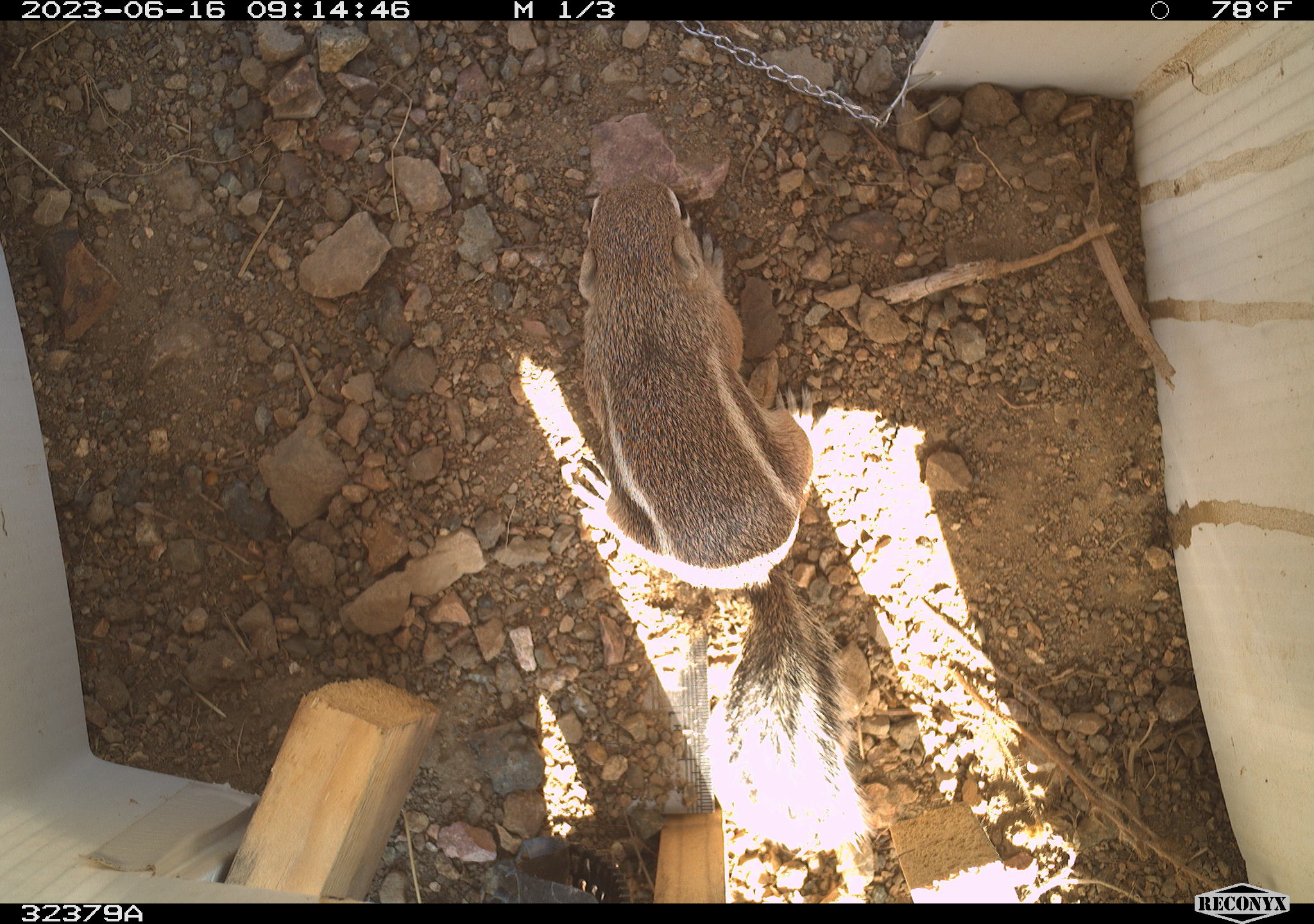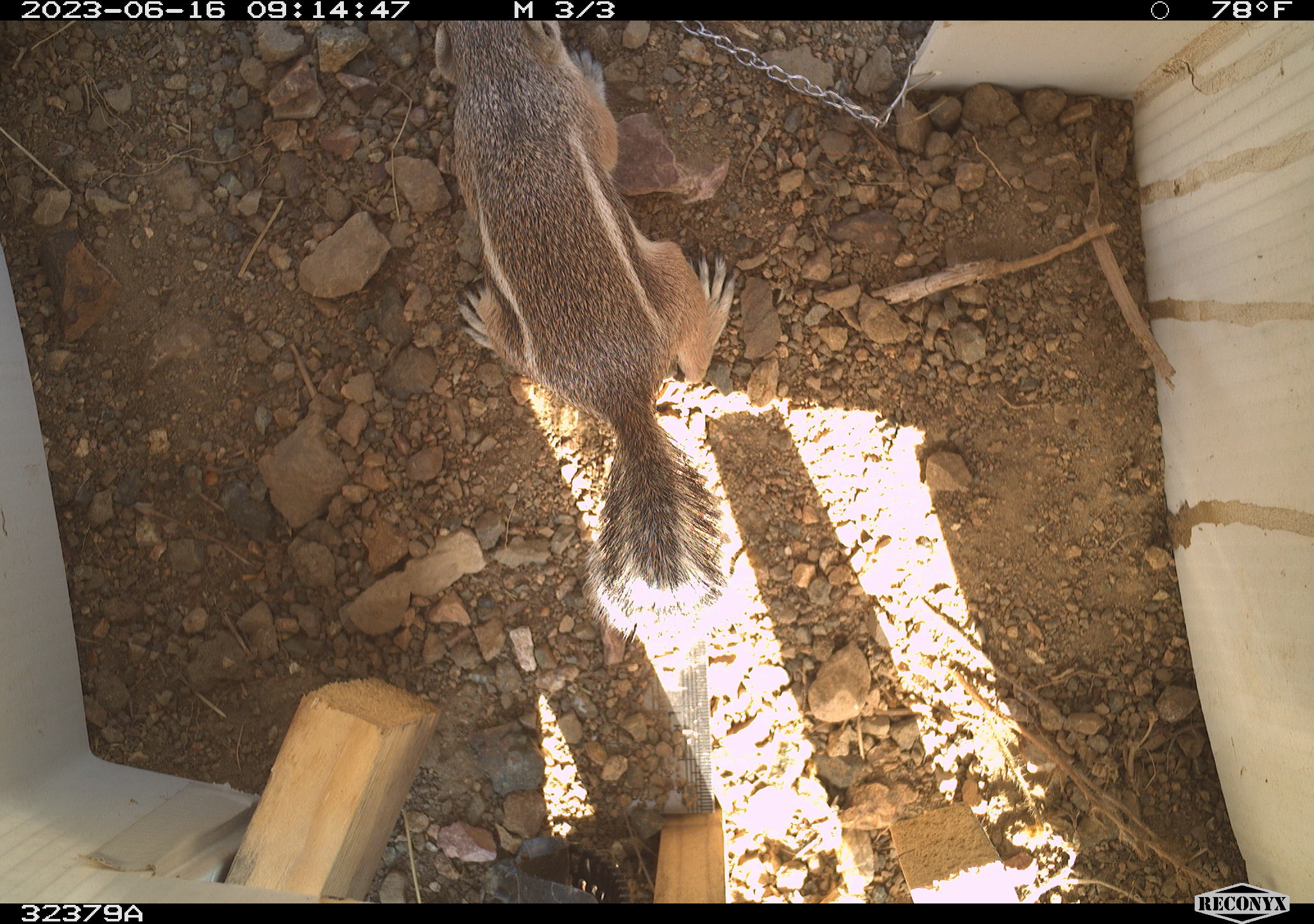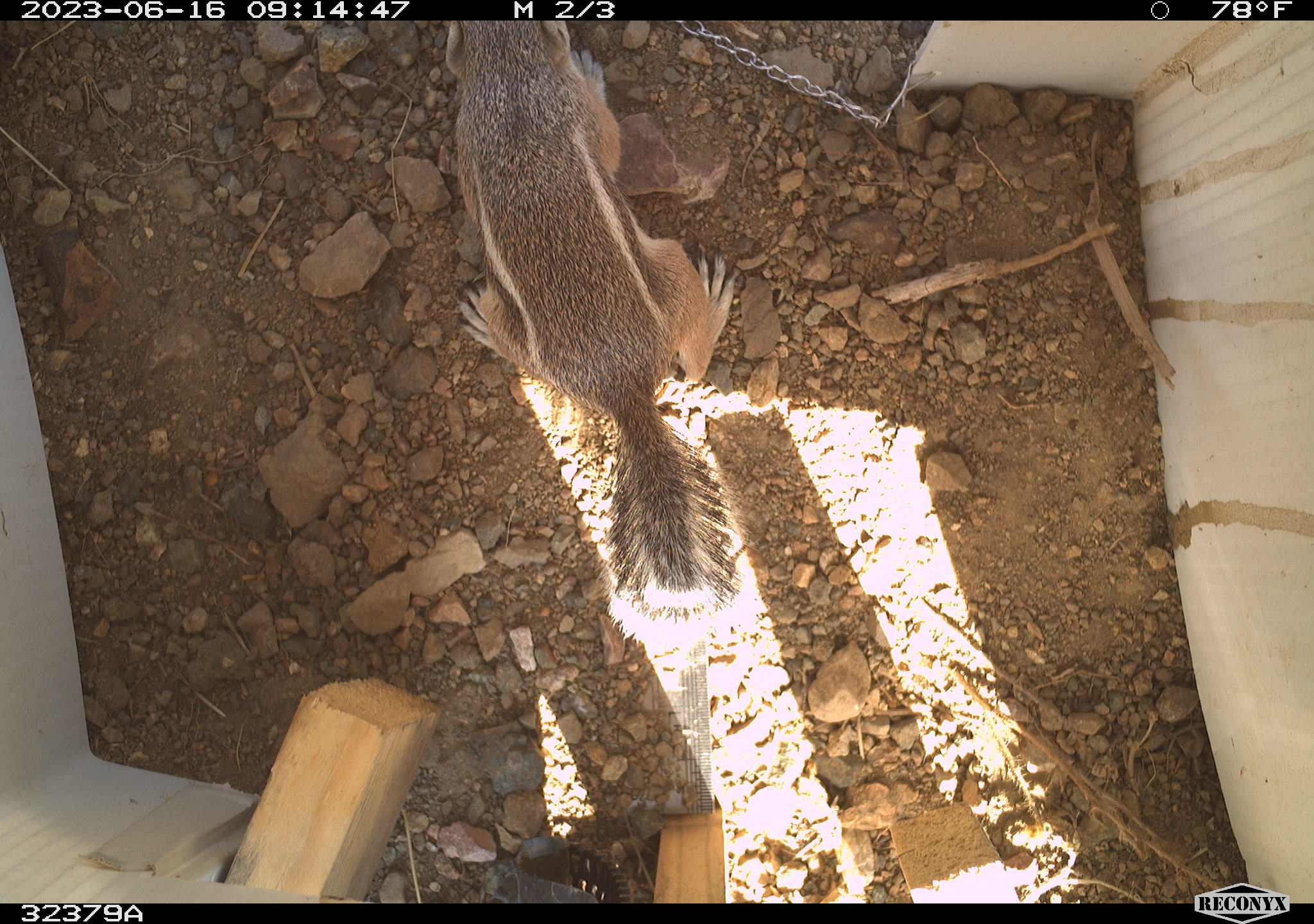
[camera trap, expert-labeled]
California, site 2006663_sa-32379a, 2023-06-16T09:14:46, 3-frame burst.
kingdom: Animalia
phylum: Chordata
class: Mammalia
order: Rodentia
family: Sciuridae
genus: Ammospermophilus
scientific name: Ammospermophilus leucurus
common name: white-tailed antelope squirrel